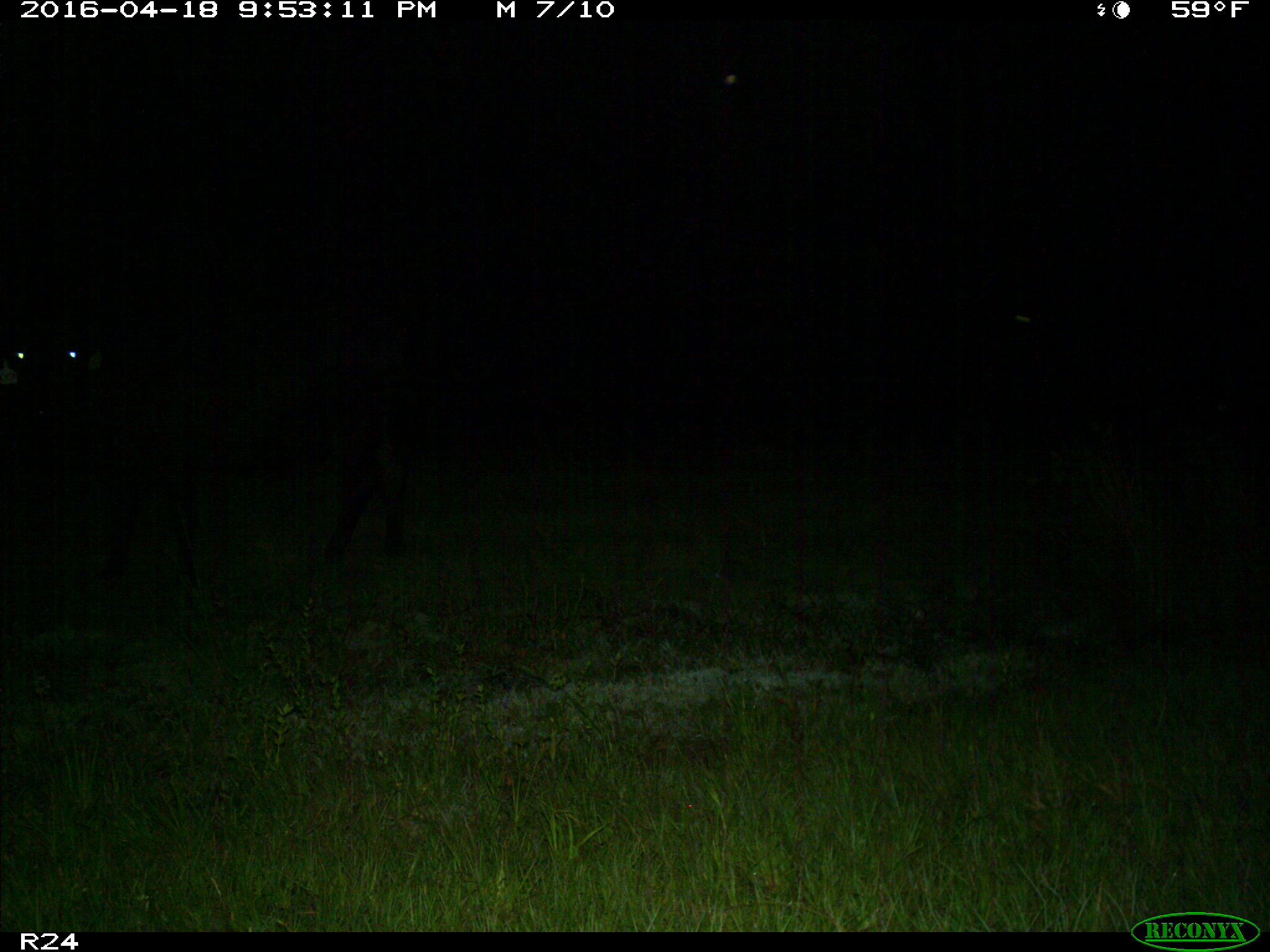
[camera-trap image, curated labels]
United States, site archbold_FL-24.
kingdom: Animalia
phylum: Chordata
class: Mammalia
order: Artiodactyla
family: Bovidae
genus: Bos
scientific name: Bos taurus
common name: domestic cow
Bos taurus (domestic cow).